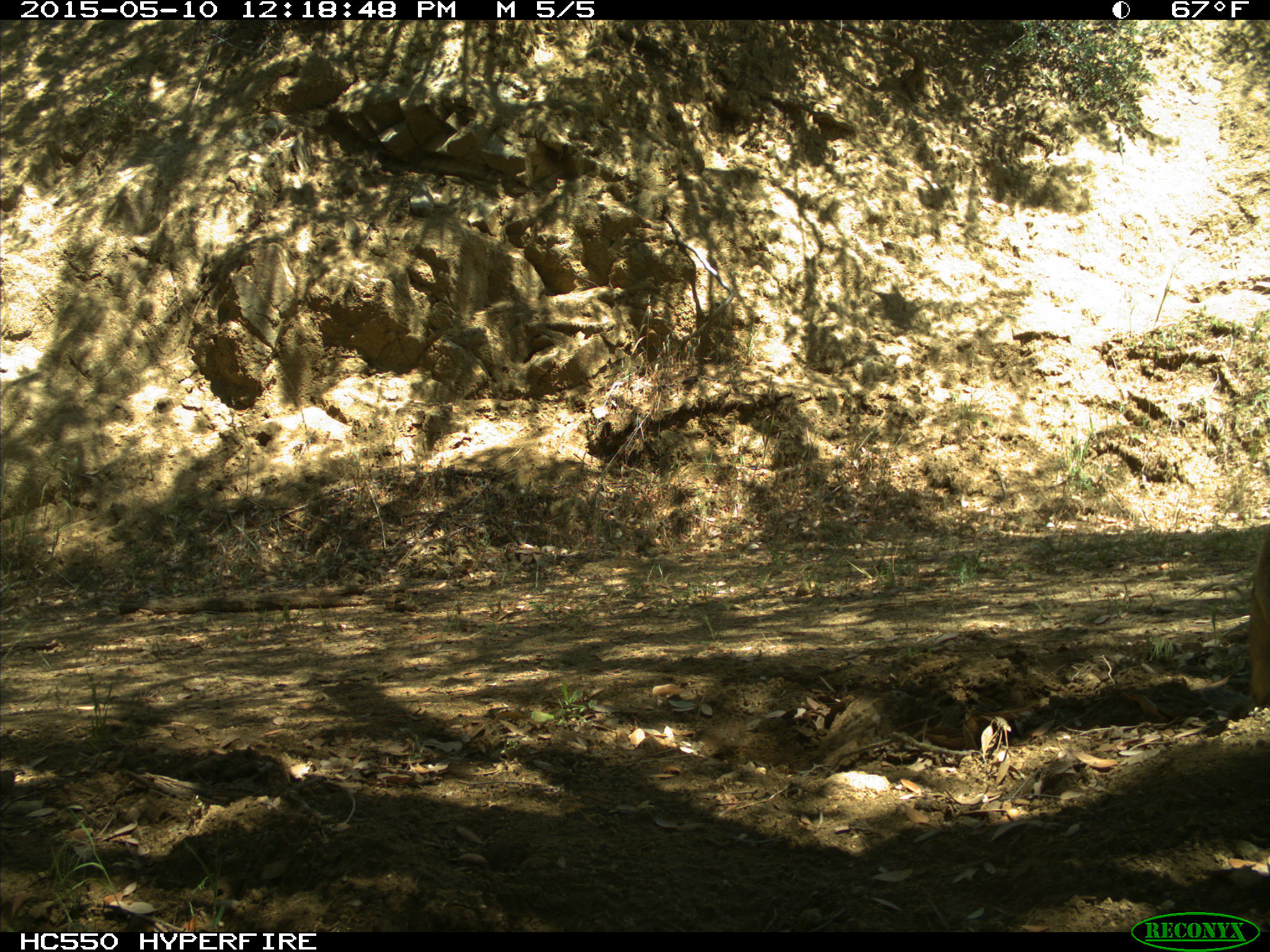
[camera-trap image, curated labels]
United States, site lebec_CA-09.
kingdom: Animalia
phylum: Chordata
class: Mammalia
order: Rodentia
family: Sciuridae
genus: Otospermophilus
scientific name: Otospermophilus beecheyi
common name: california ground squirrel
Otospermophilus beecheyi (california ground squirrel).